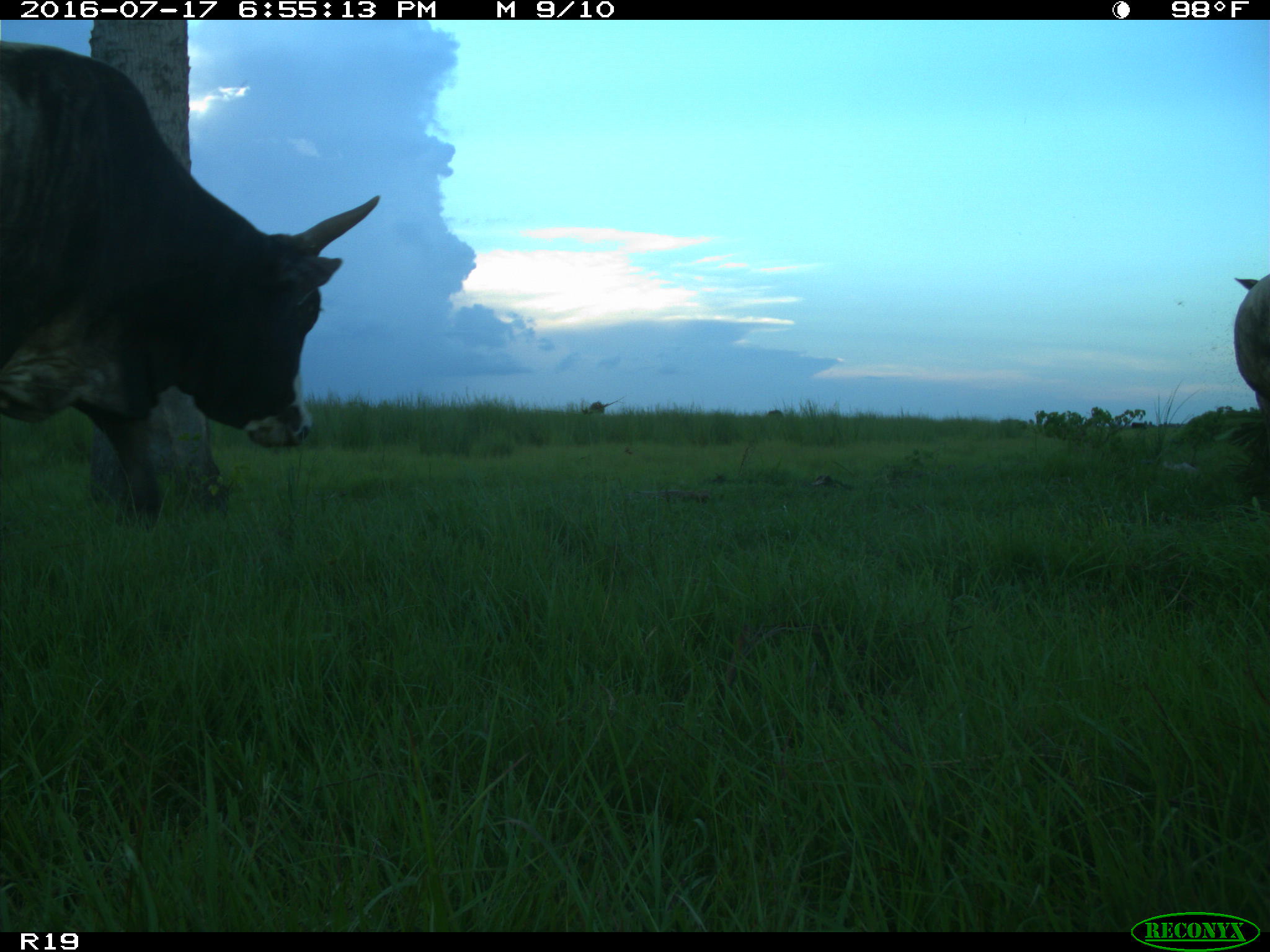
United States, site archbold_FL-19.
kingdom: Animalia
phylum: Chordata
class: Mammalia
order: Artiodactyla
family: Bovidae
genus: Bos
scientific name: Bos taurus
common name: domestic cow